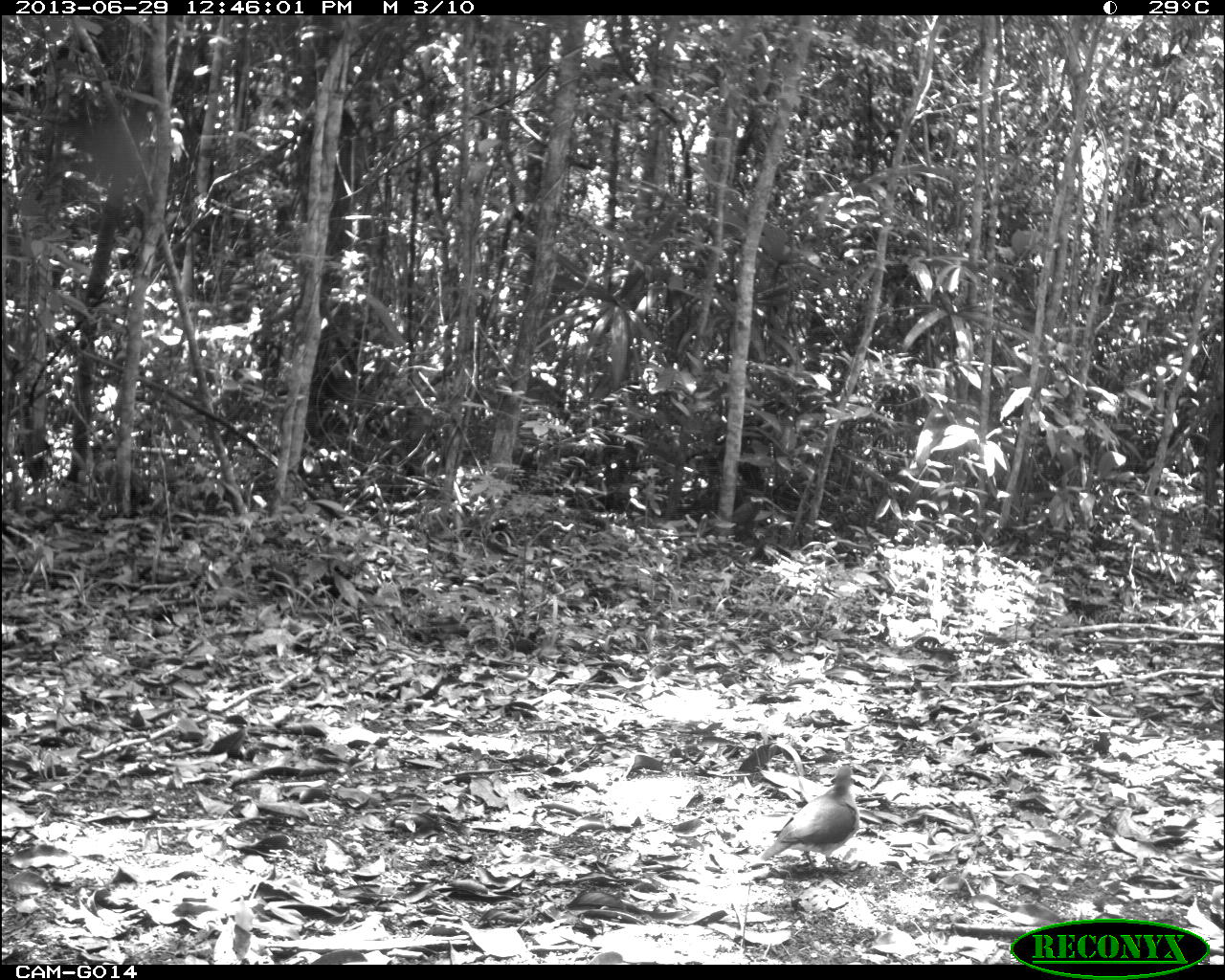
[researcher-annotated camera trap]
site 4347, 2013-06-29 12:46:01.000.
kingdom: Animalia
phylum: Chordata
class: Aves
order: Columbiformes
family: Columbidae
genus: Leptotila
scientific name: Leptotila plumbeiceps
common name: gray-headed dove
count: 1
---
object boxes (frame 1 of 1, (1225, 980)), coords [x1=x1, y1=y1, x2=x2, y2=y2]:
leptotila plumbeiceps: [x1=757, y1=761, x2=863, y2=872]